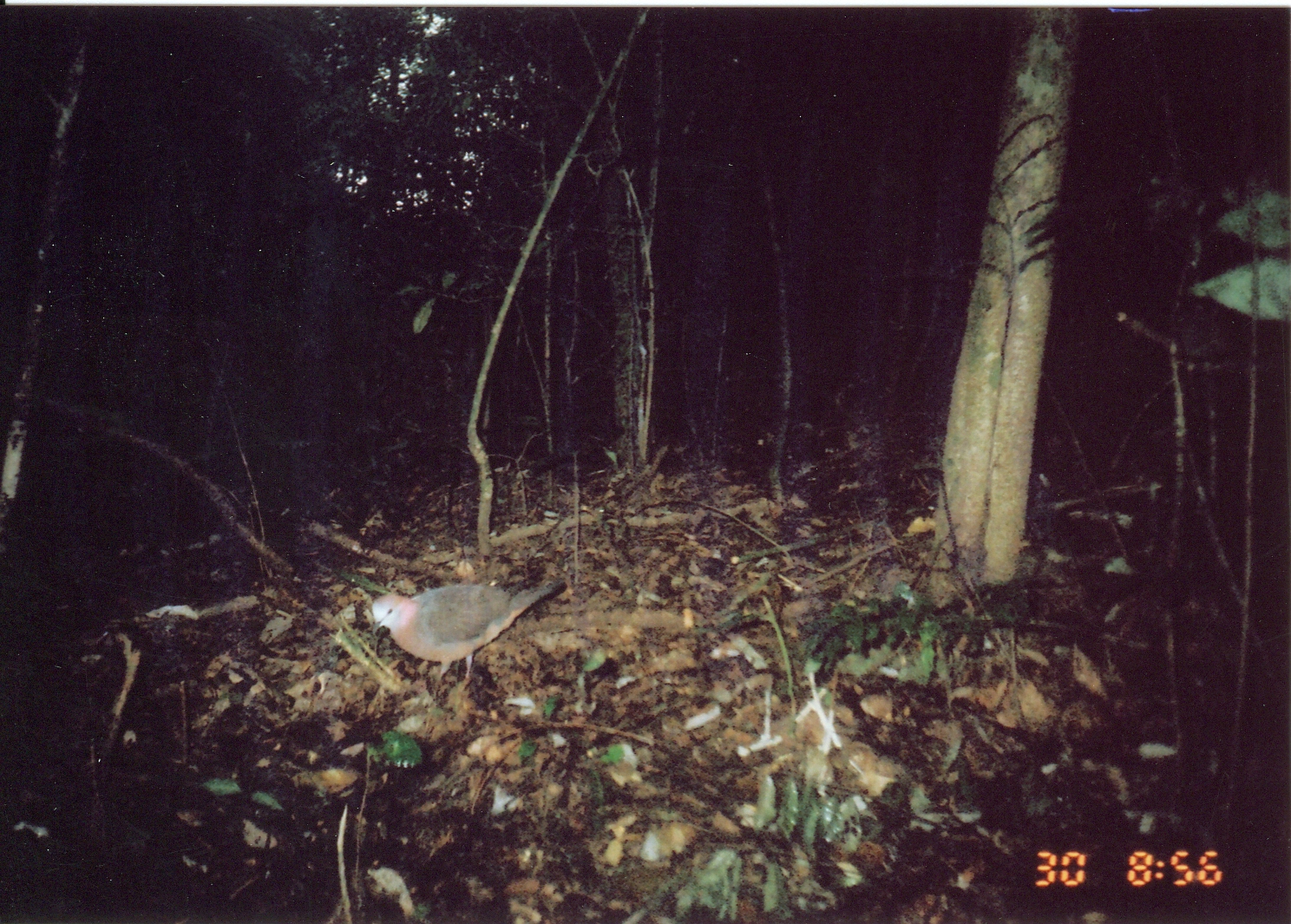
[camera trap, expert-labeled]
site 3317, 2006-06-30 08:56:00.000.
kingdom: Animalia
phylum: Chordata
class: Aves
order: Columbiformes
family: Columbidae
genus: Columba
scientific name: Columba larvata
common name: lemon dove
Columba larvata (lemon dove), count 1.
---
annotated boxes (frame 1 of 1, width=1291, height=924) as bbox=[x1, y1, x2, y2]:
columba larvata: bbox=[369, 575, 568, 690]